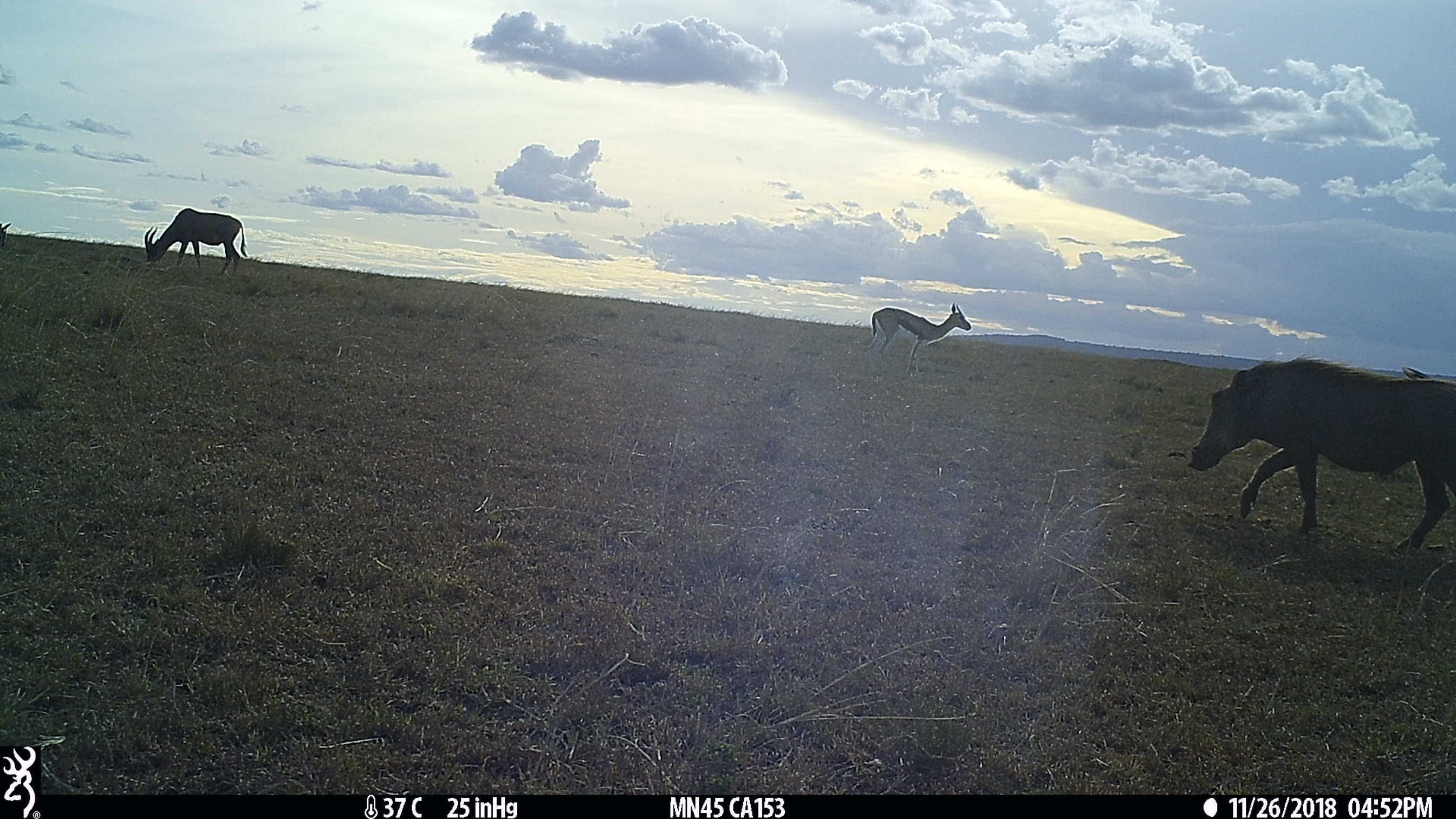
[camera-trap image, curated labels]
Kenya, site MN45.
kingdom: Animalia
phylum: Chordata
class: Mammalia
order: Artiodactyla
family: Suidae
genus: Phacochoerus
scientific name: Phacochoerus africanus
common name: common warthog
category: warthog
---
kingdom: Animalia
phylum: Chordata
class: Mammalia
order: Artiodactyla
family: Bovidae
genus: Damaliscus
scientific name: Damaliscus lunatus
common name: topi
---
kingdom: Animalia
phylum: Chordata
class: Mammalia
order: Artiodactyla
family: Bovidae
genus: Eudorcas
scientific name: Eudorcas thomsonii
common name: thomon's gazelle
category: gazelle thomsons